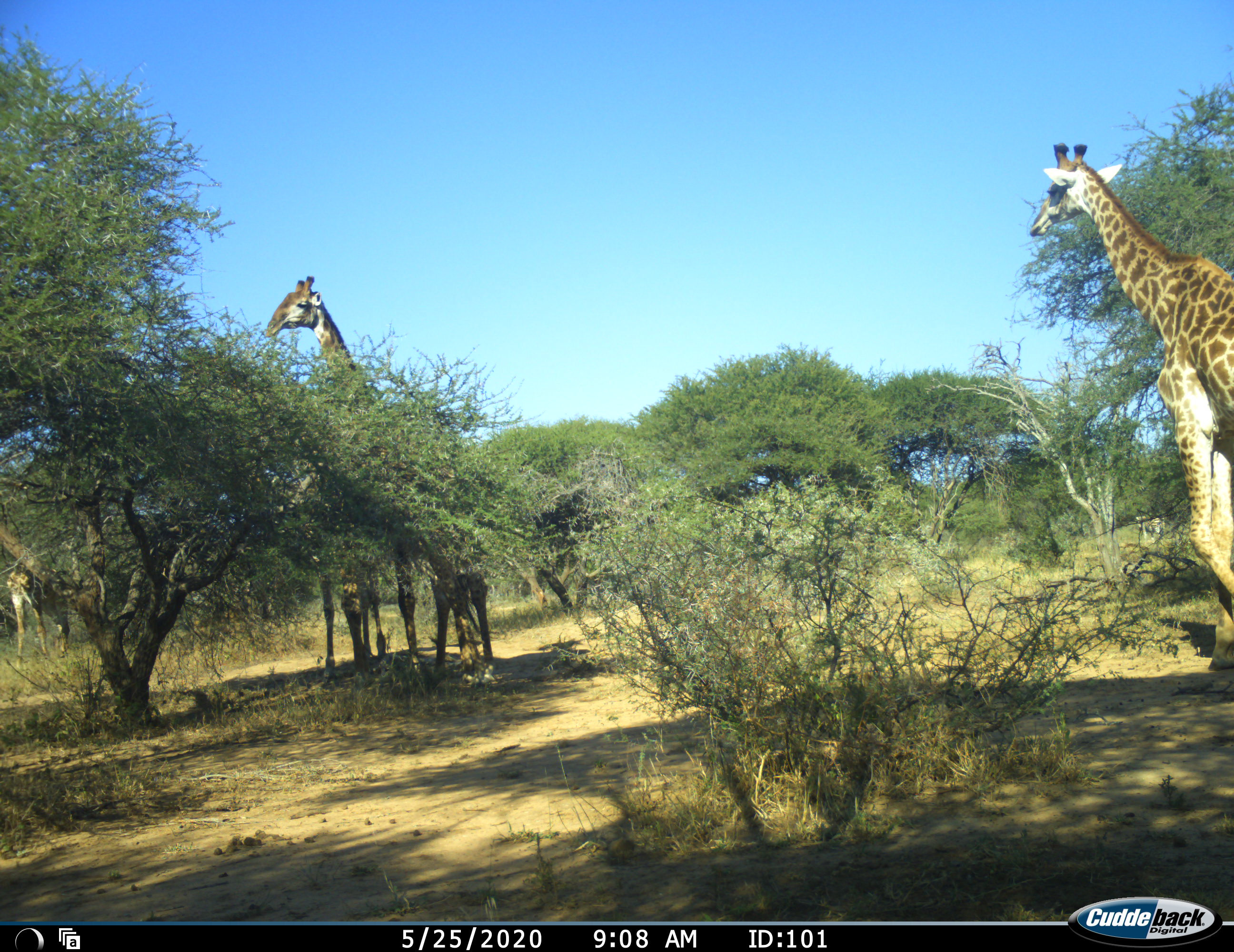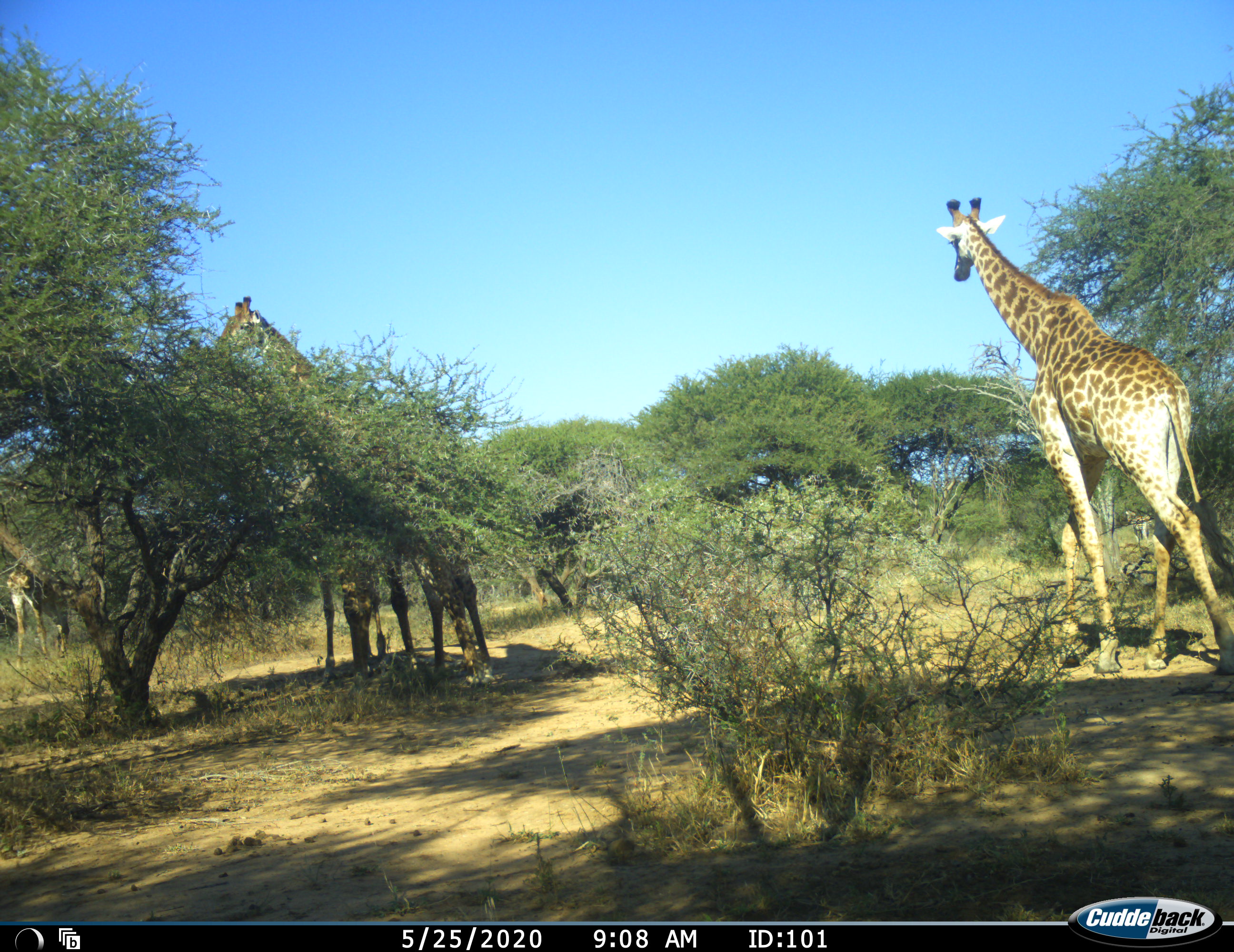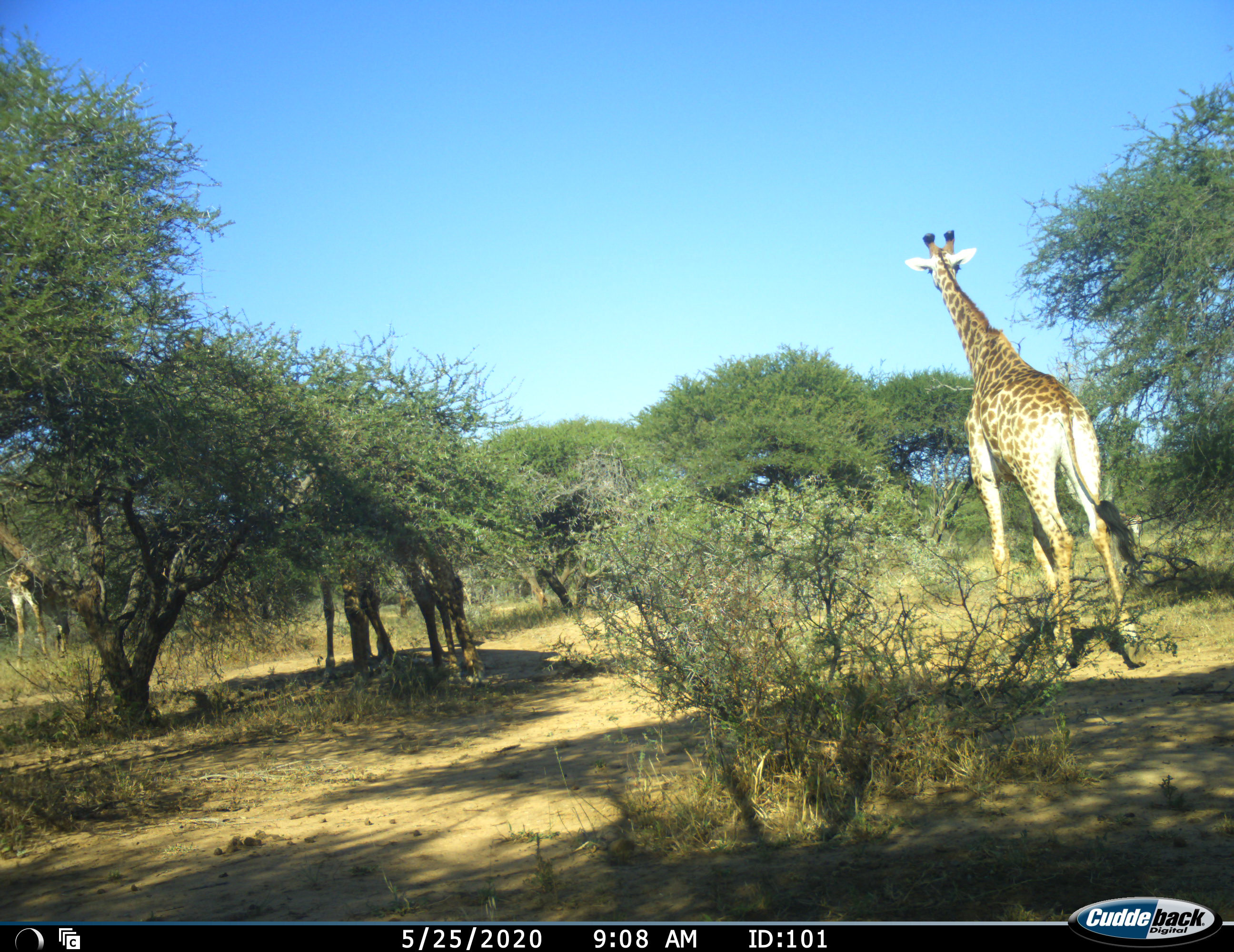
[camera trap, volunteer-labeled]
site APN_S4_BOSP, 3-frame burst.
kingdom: Animalia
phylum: Chordata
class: Mammalia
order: Artiodactyla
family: Giraffidae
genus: Giraffa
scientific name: Giraffa camelopardalis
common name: giraffe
Giraffe (Giraffa camelopardalis), count 4. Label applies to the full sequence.